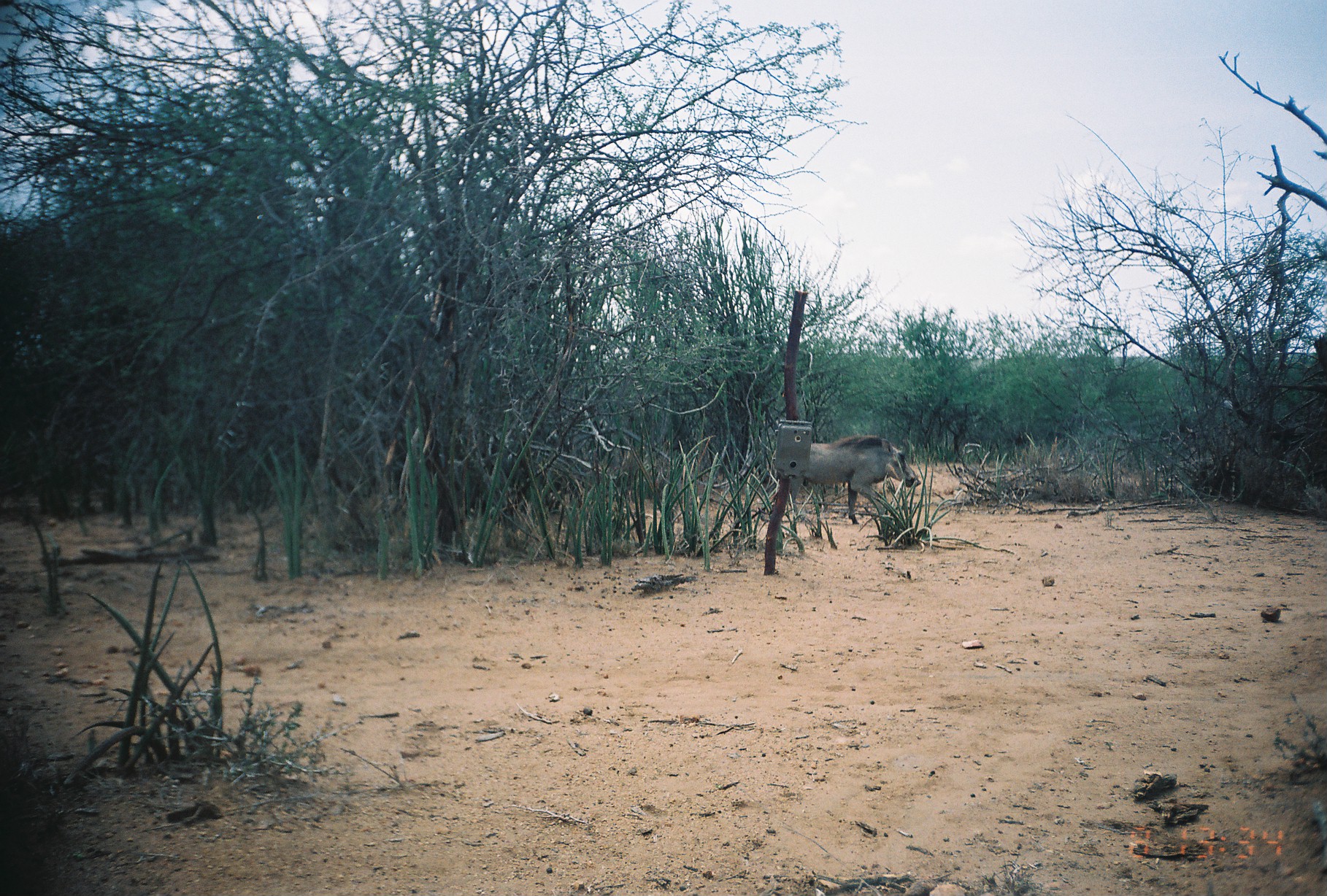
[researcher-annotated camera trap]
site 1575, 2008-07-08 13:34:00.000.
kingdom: Animalia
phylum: Chordata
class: Mammalia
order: Artiodactyla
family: Suidae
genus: Phacochoerus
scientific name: Phacochoerus africanus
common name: common warthog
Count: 1.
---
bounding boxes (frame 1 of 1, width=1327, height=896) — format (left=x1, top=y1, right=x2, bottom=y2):
phacochoerus africanus: (left=771, top=434, right=921, bottom=525)